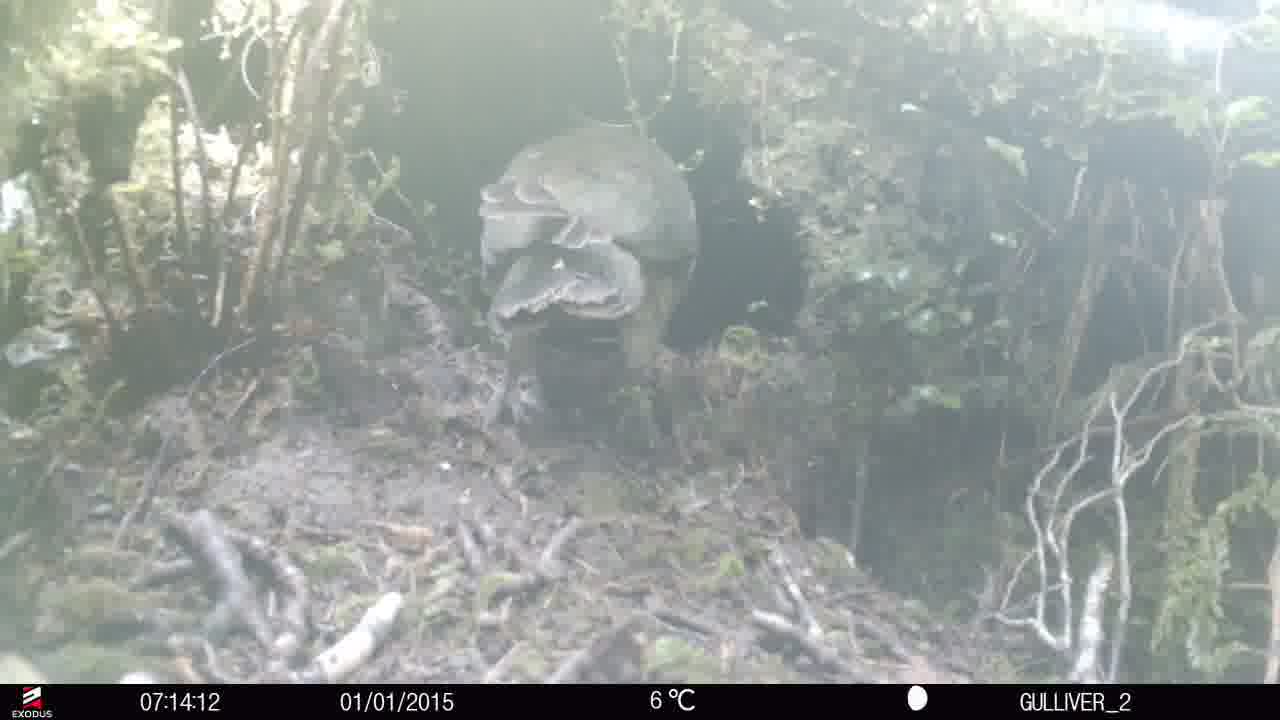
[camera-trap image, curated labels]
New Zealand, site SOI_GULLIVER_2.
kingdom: Animalia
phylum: Chordata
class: Aves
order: Psittaciformes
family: Strigopidae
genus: Nestor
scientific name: Nestor notabilis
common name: kea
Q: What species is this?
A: Kea (Nestor notabilis).